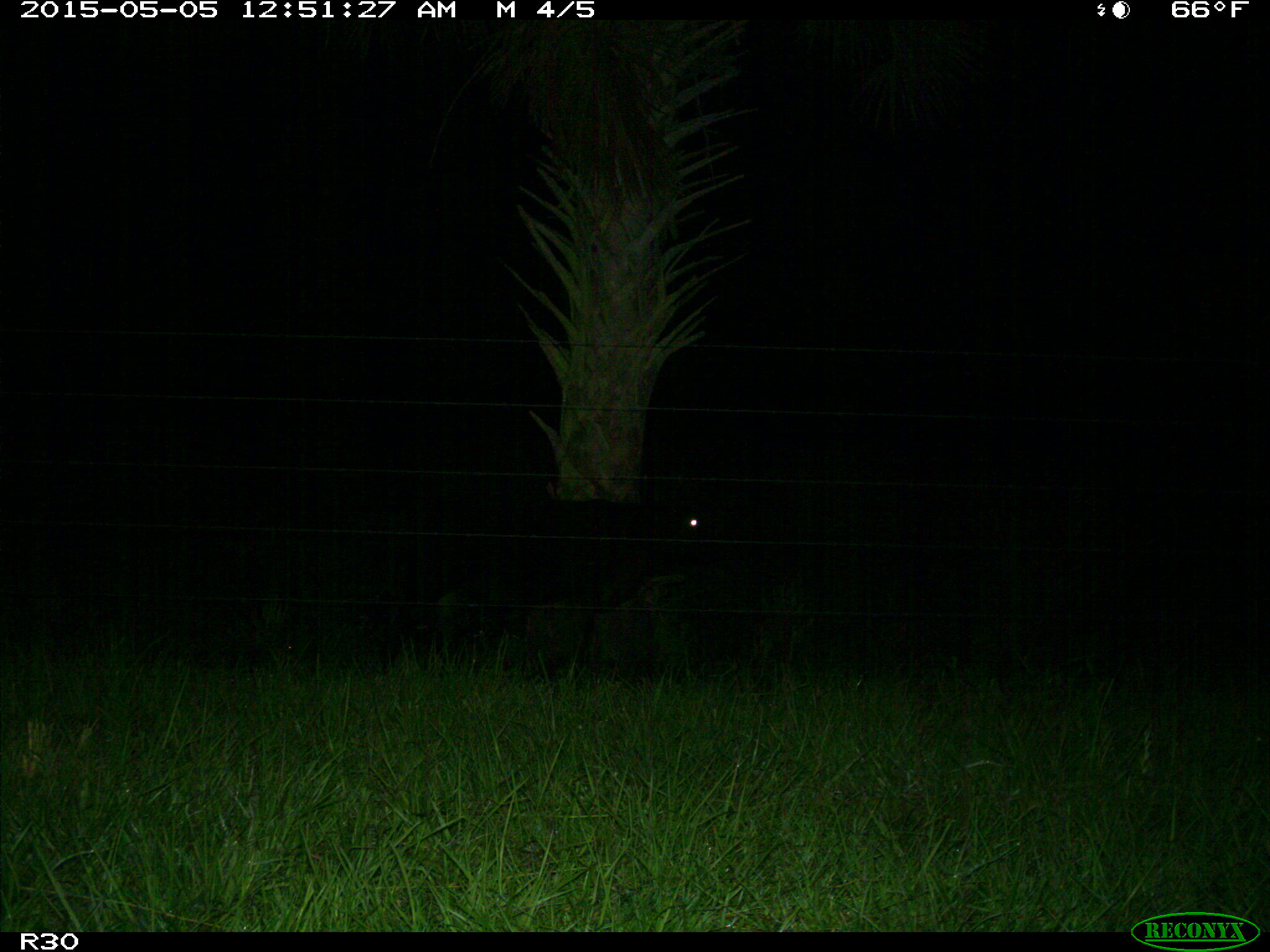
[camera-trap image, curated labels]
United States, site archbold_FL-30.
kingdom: Animalia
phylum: Chordata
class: Mammalia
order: Artiodactyla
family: Bovidae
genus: Bos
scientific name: Bos taurus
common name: domestic cow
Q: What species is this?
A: Bos taurus (domestic cow).